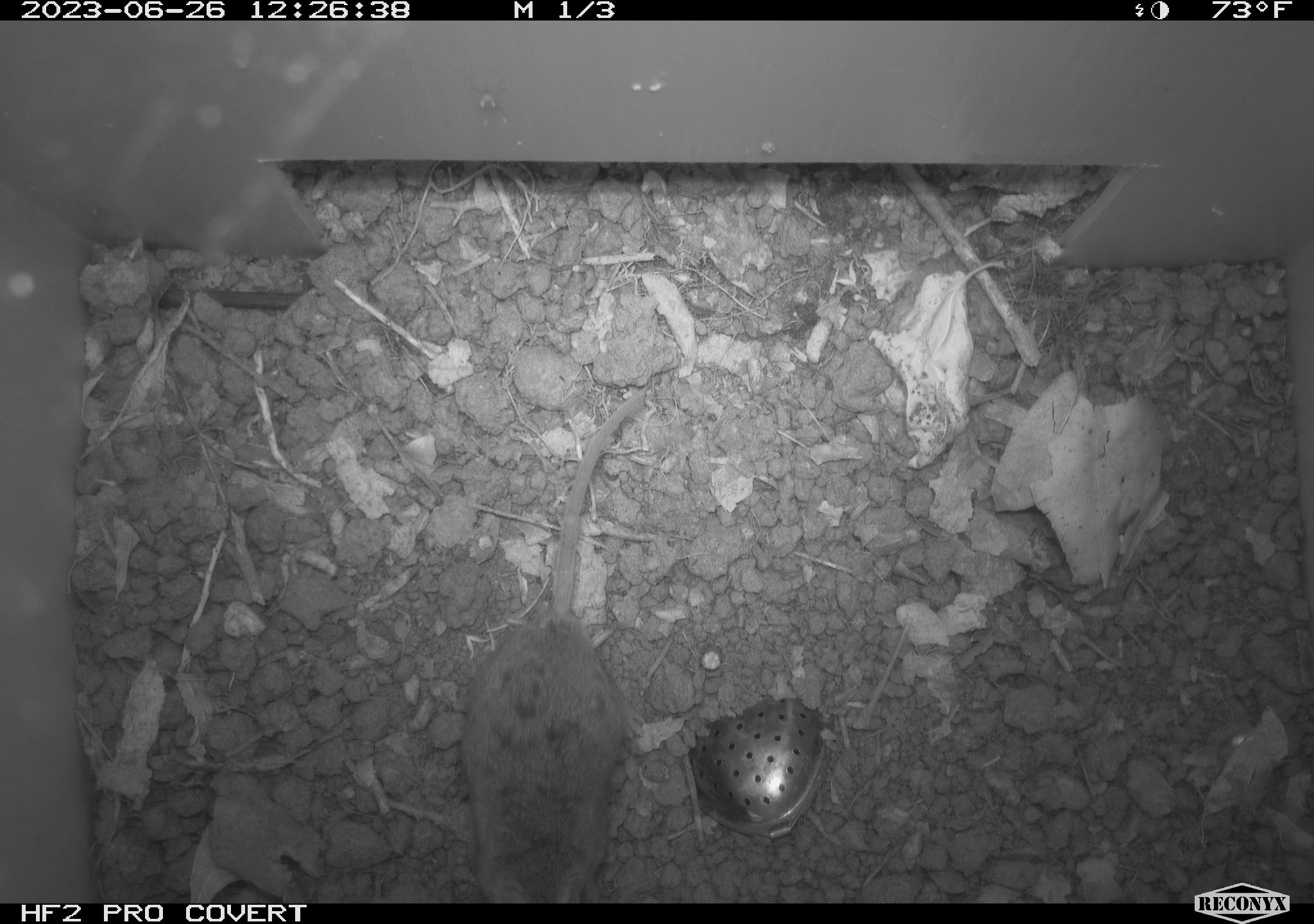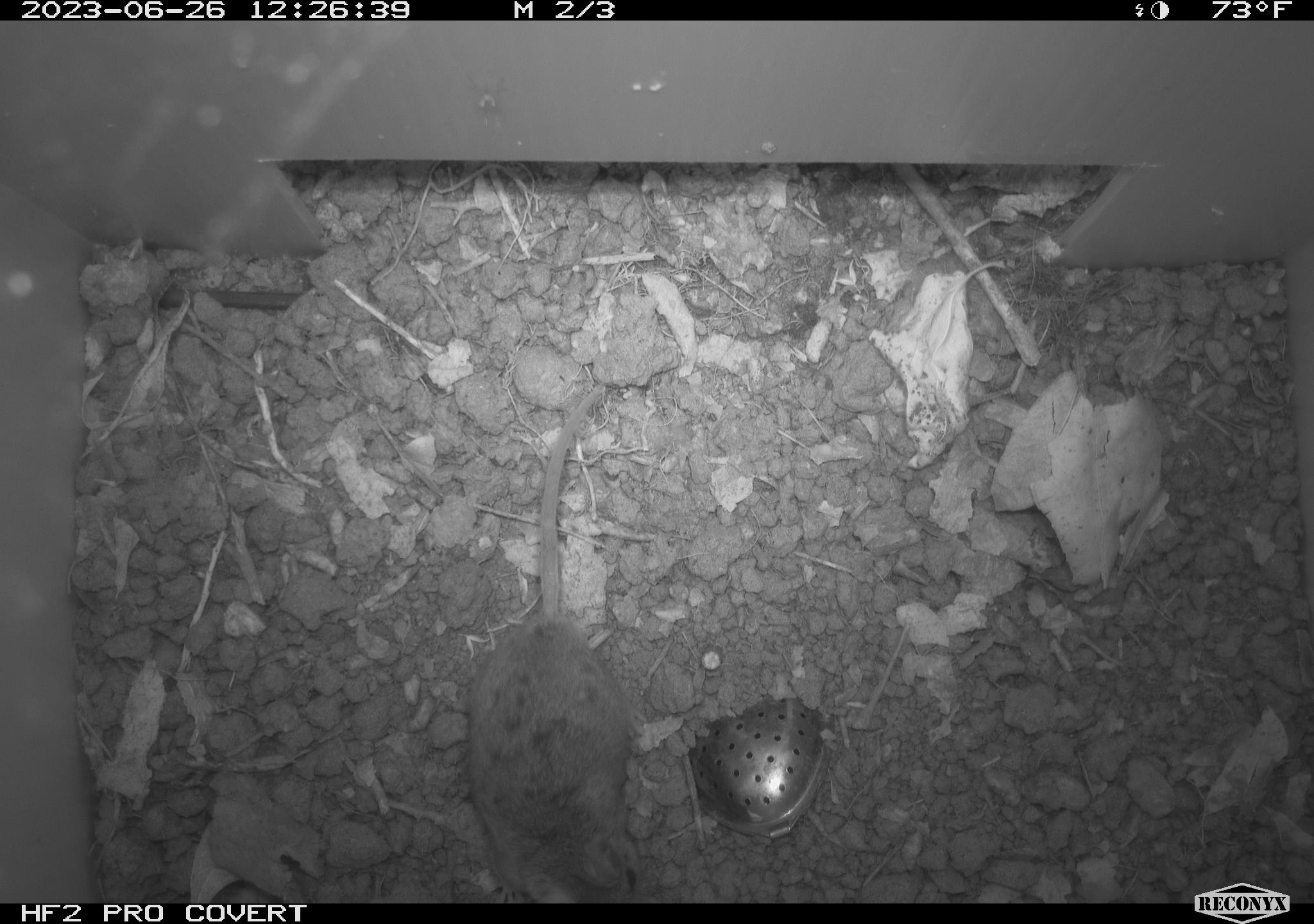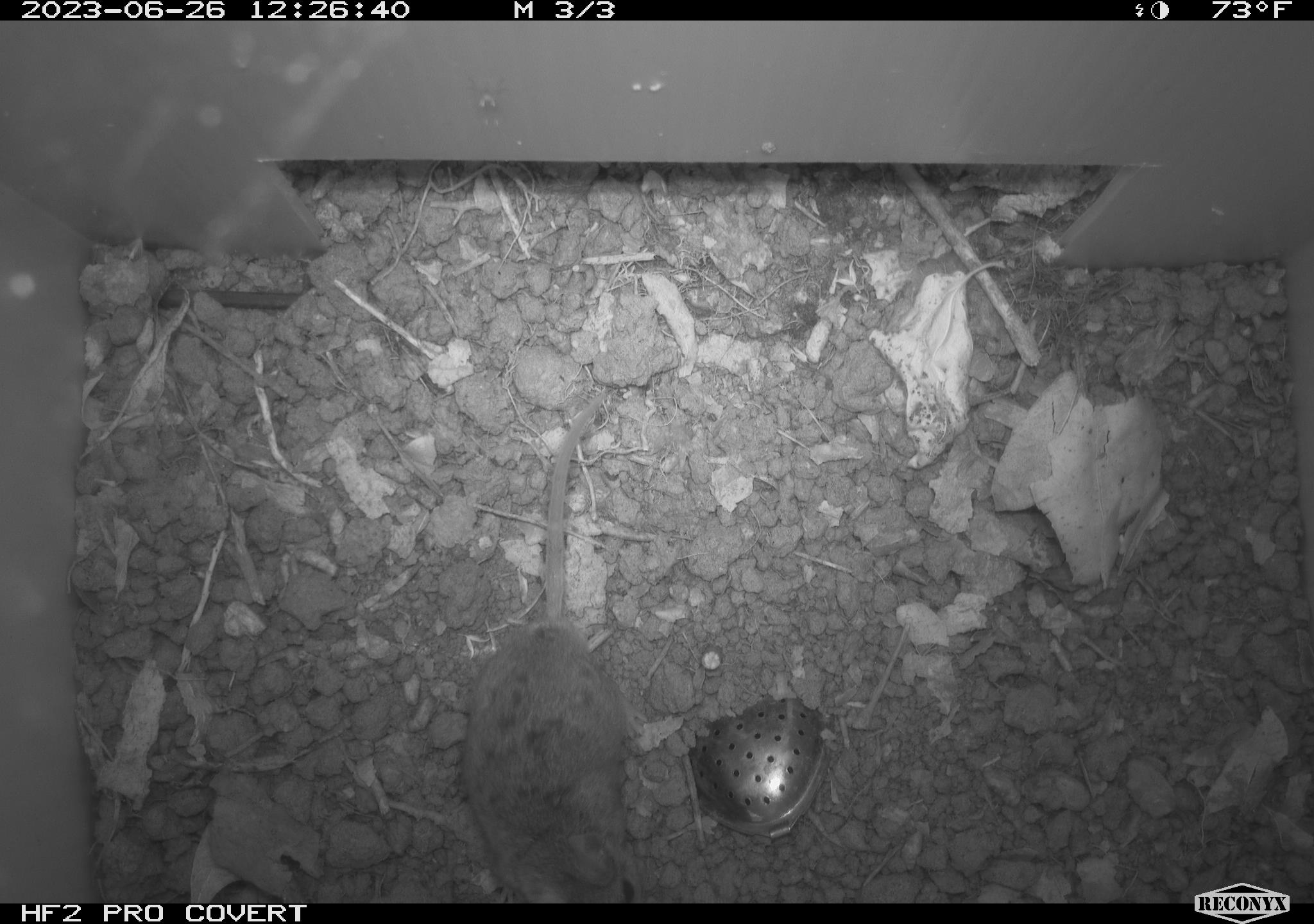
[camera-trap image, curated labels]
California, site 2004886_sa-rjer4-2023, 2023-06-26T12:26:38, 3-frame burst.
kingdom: Animalia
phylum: Chordata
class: Mammalia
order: Rodentia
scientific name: Rodentia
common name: mouse species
Mouse species (Rodentia).